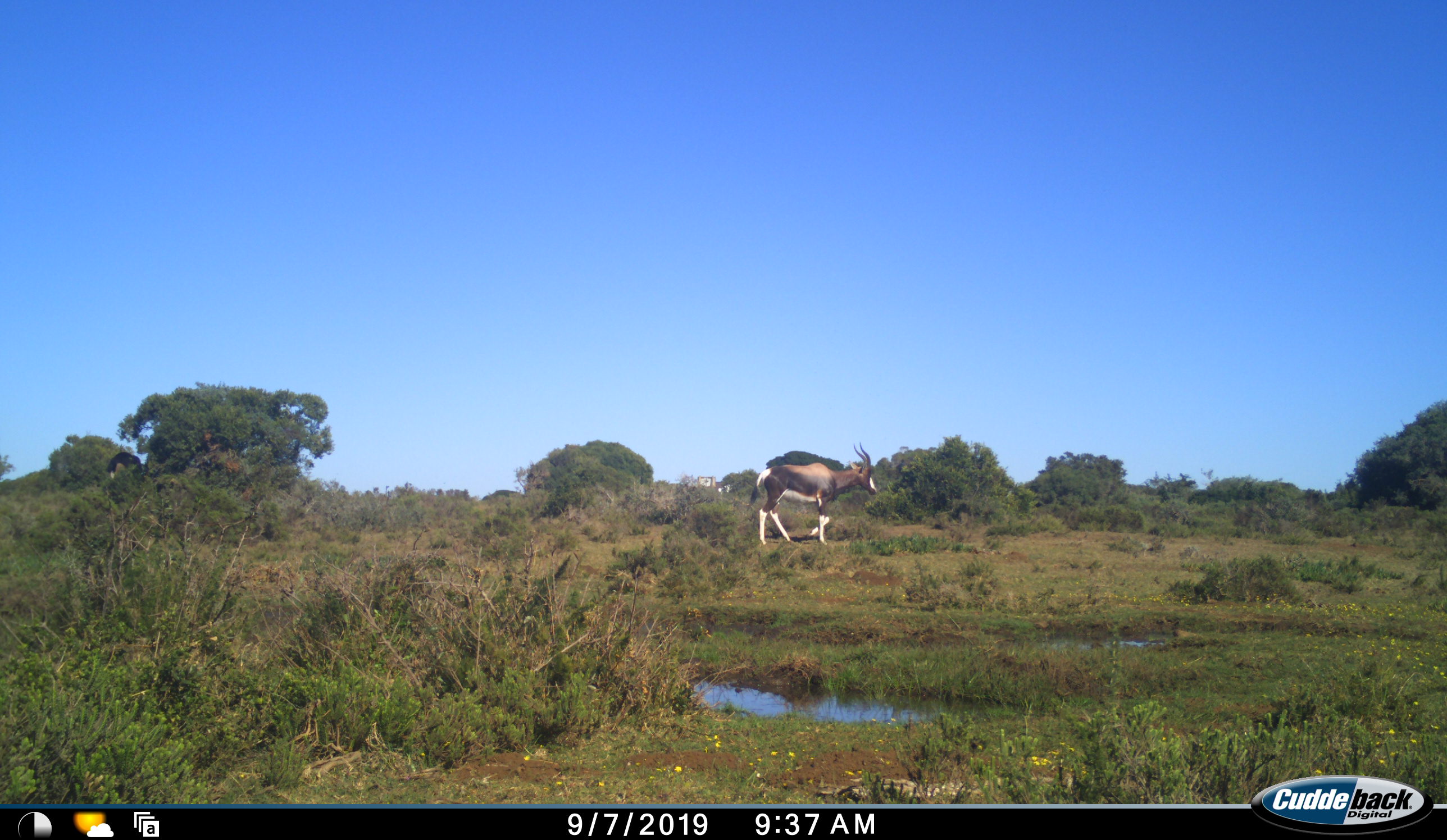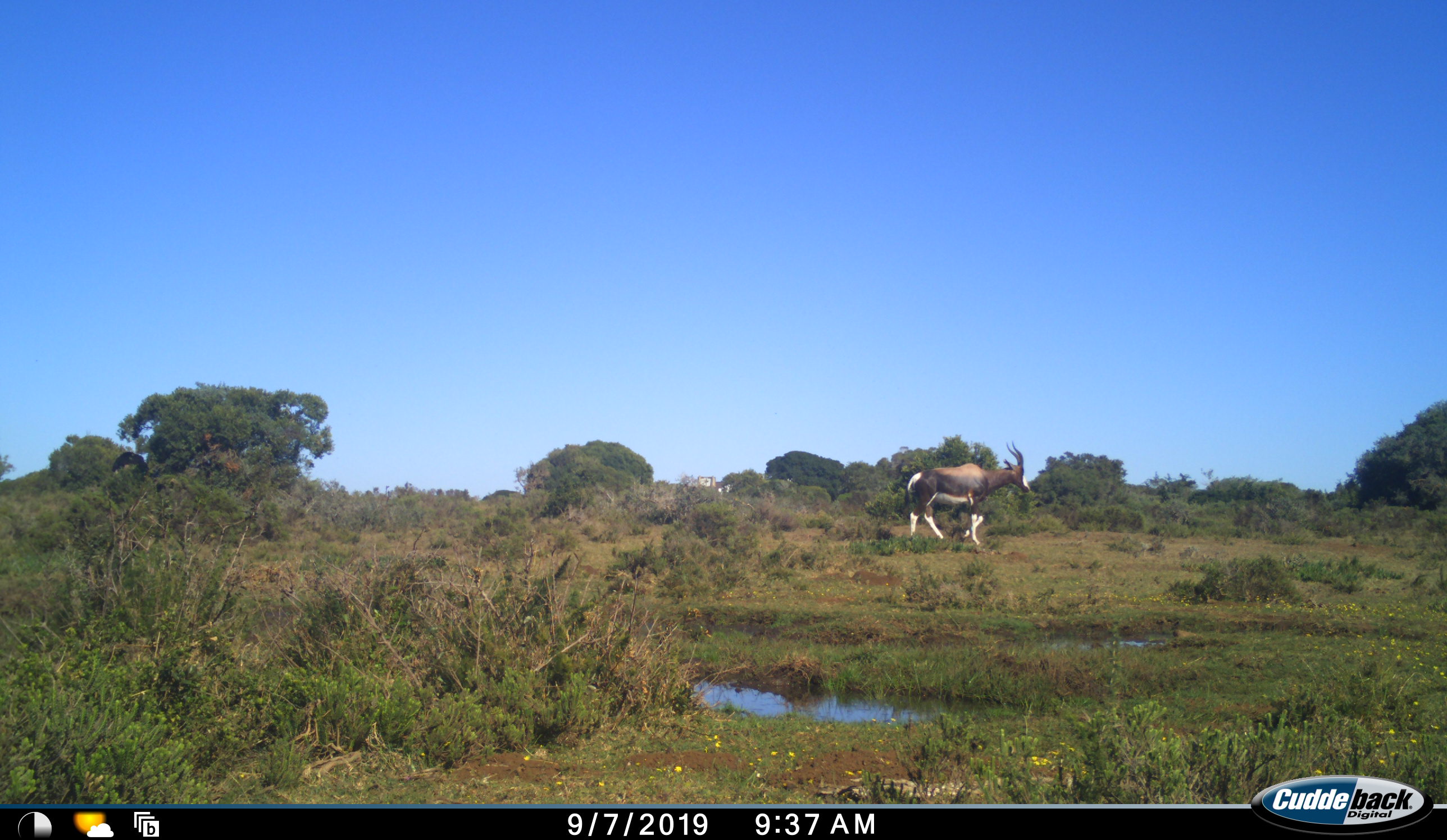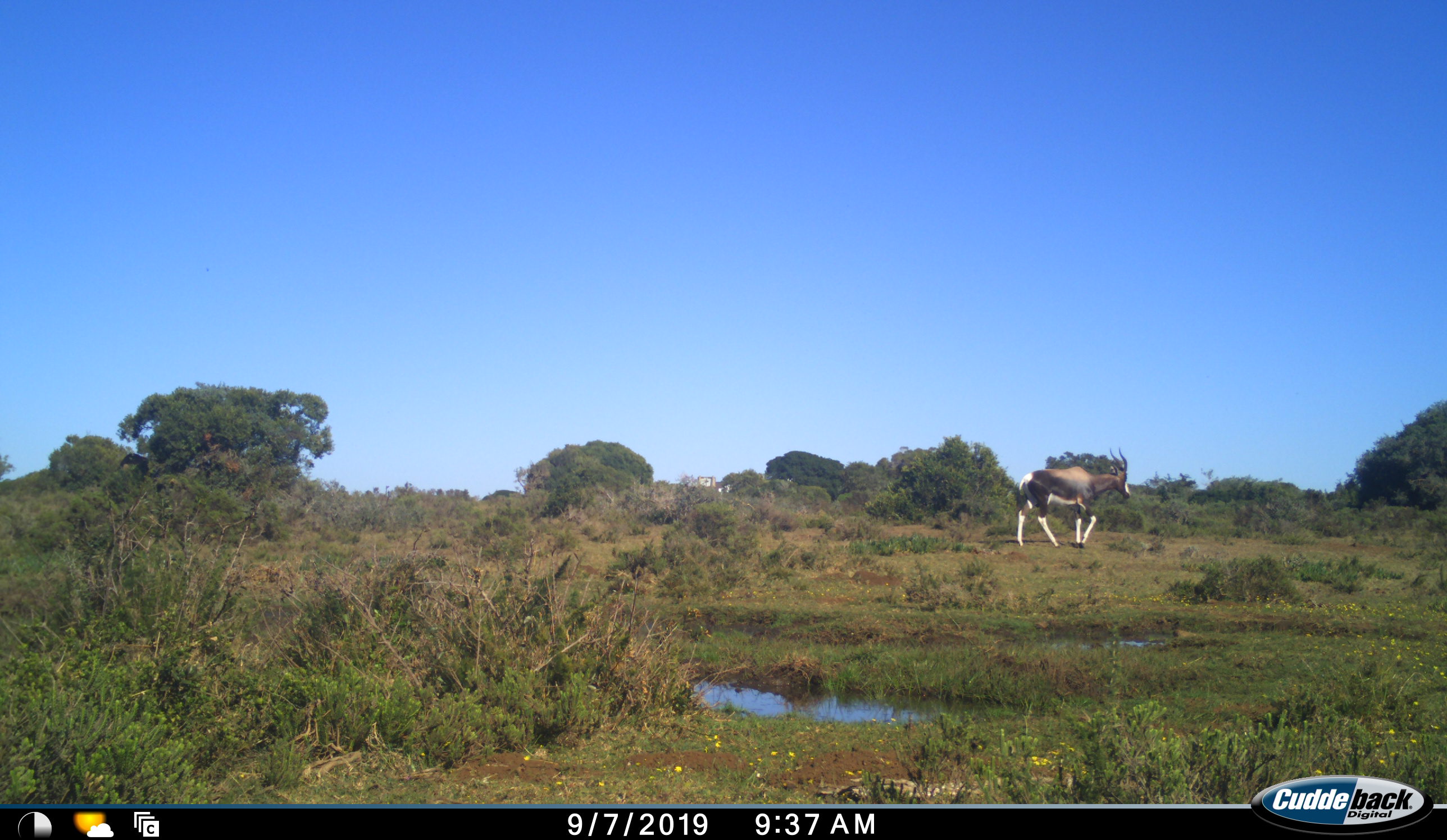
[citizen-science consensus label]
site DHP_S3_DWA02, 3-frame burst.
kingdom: Animalia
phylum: Chordata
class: Mammalia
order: Artiodactyla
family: Bovidae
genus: Damaliscus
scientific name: Damaliscus pygargus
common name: bontebok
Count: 1.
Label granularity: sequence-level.